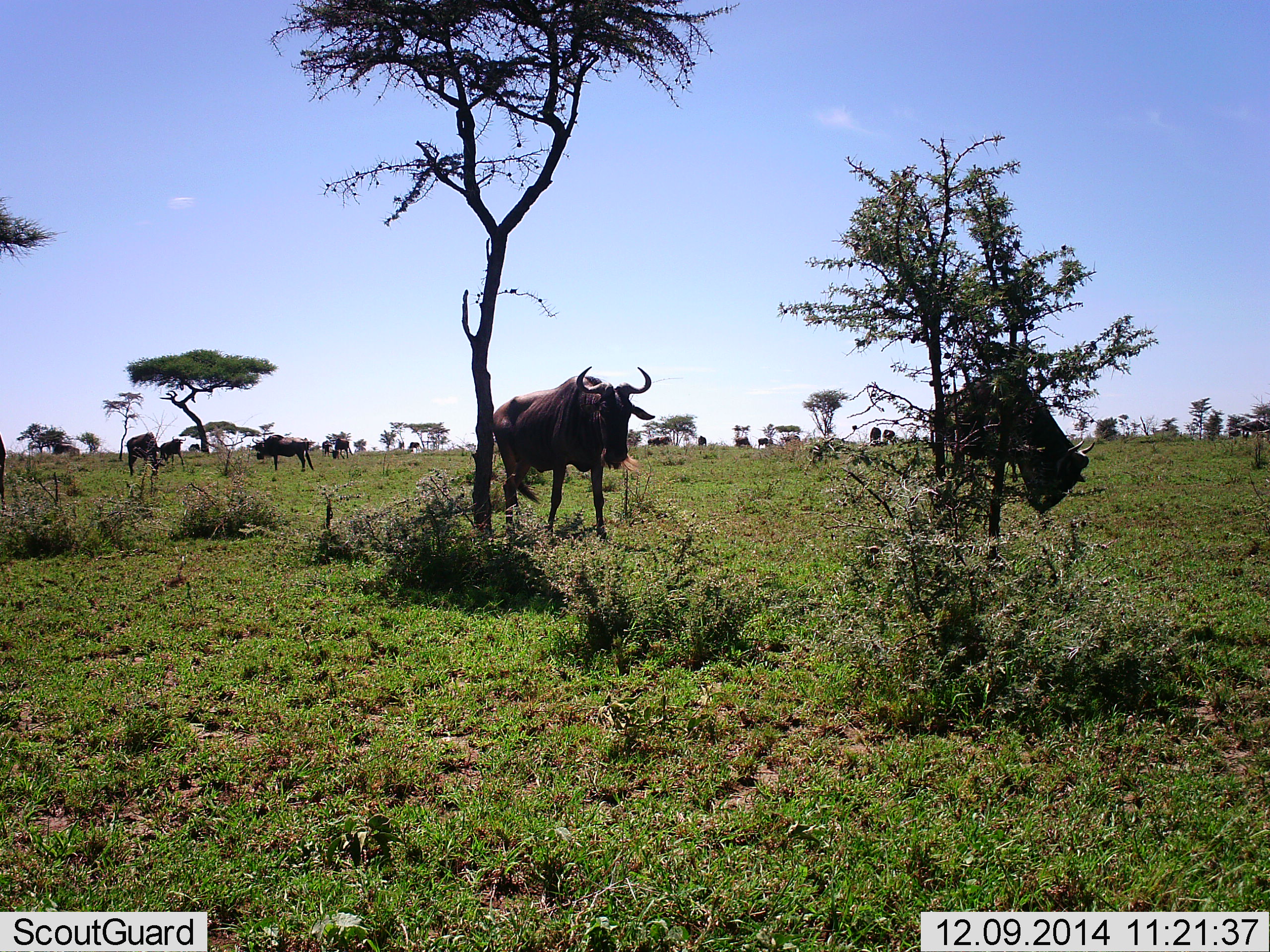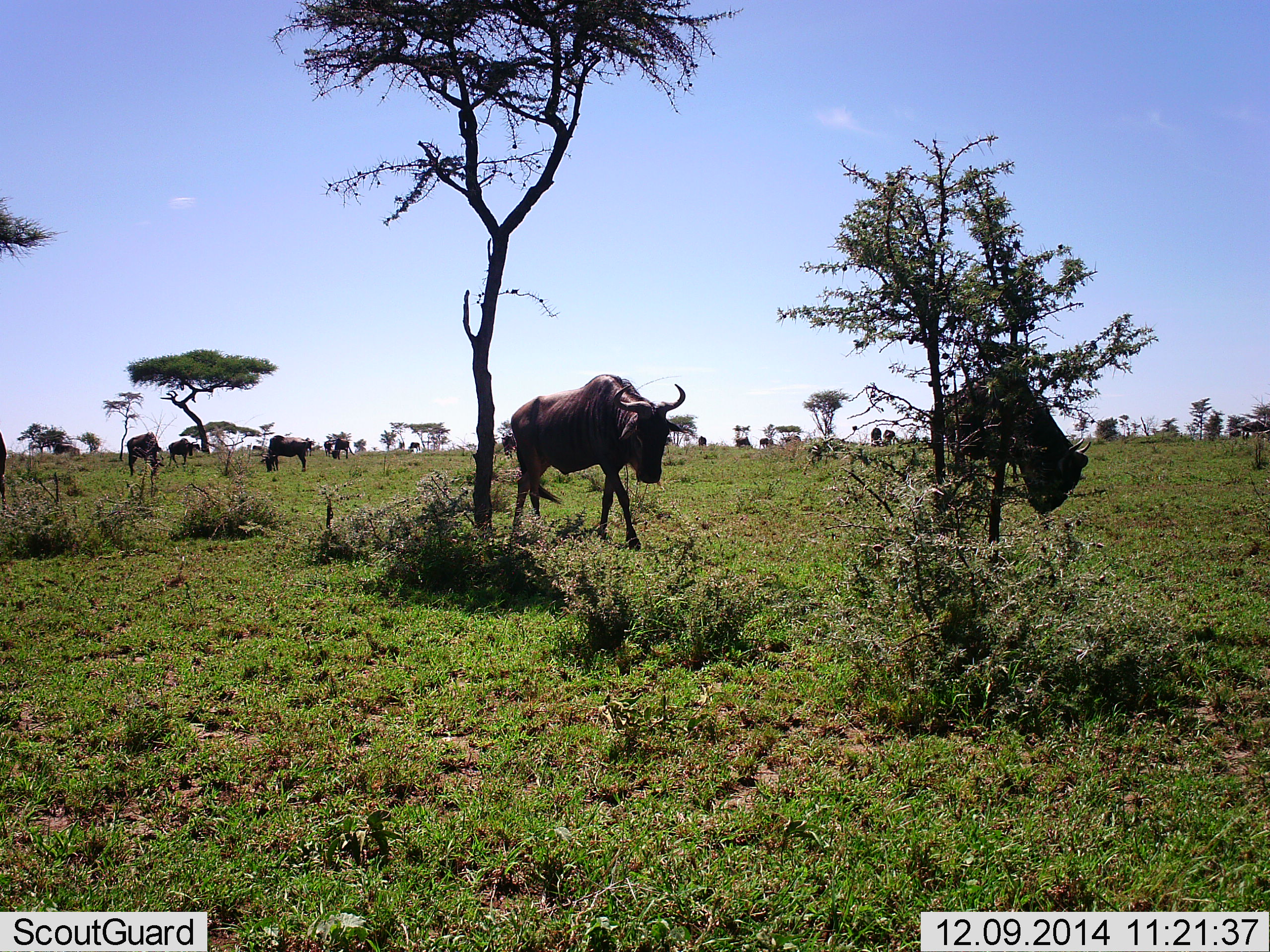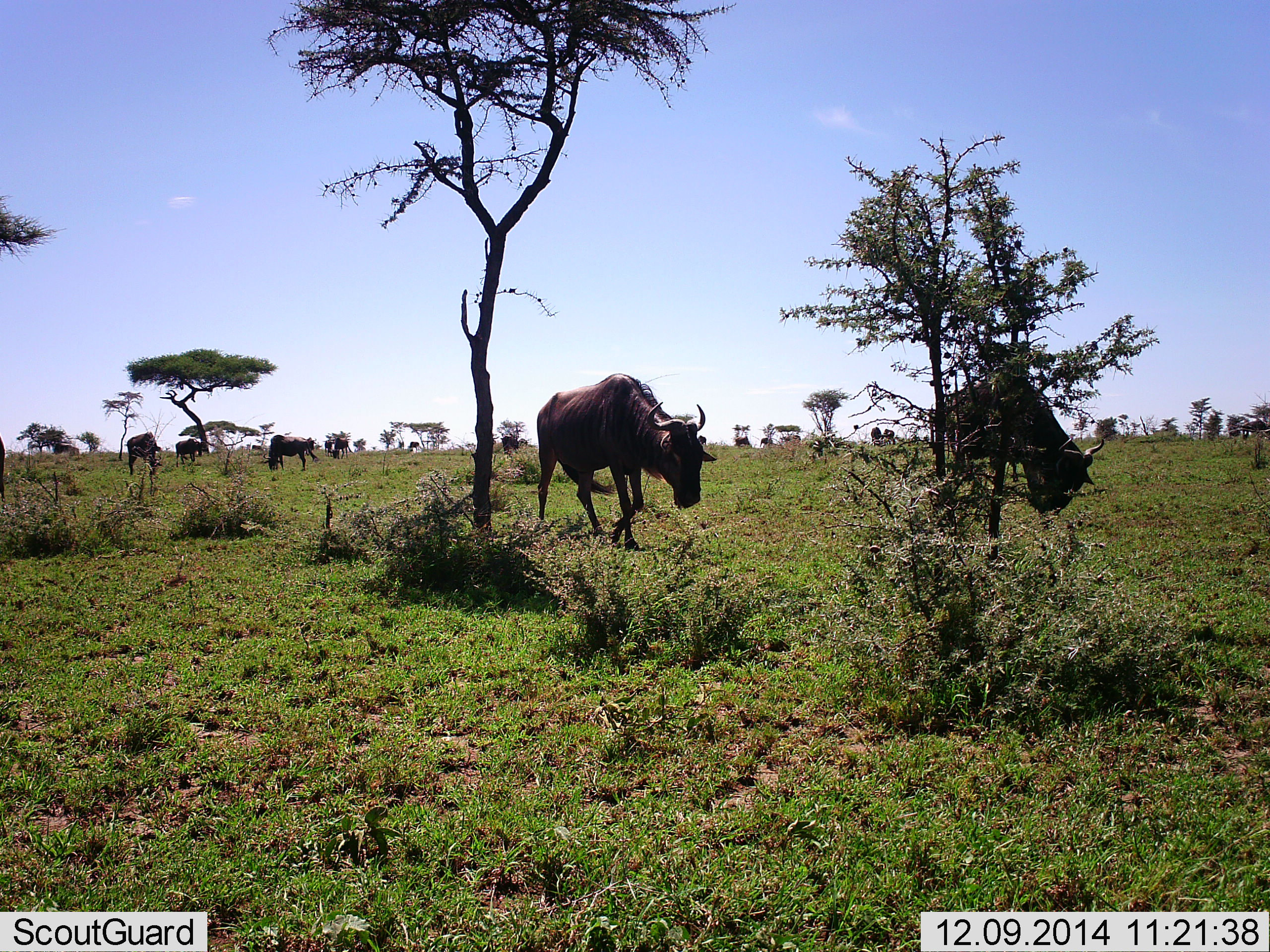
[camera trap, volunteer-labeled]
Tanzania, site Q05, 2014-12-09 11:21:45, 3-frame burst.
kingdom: Animalia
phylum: Chordata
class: Mammalia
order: Artiodactyla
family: Bovidae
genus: Connochaetes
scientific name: Connochaetes taurinus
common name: blue wildebeest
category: wildebeest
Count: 11-50.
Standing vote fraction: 70%.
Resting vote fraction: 0%.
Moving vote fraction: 90%.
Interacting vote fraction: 0%.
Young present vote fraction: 0%.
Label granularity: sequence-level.